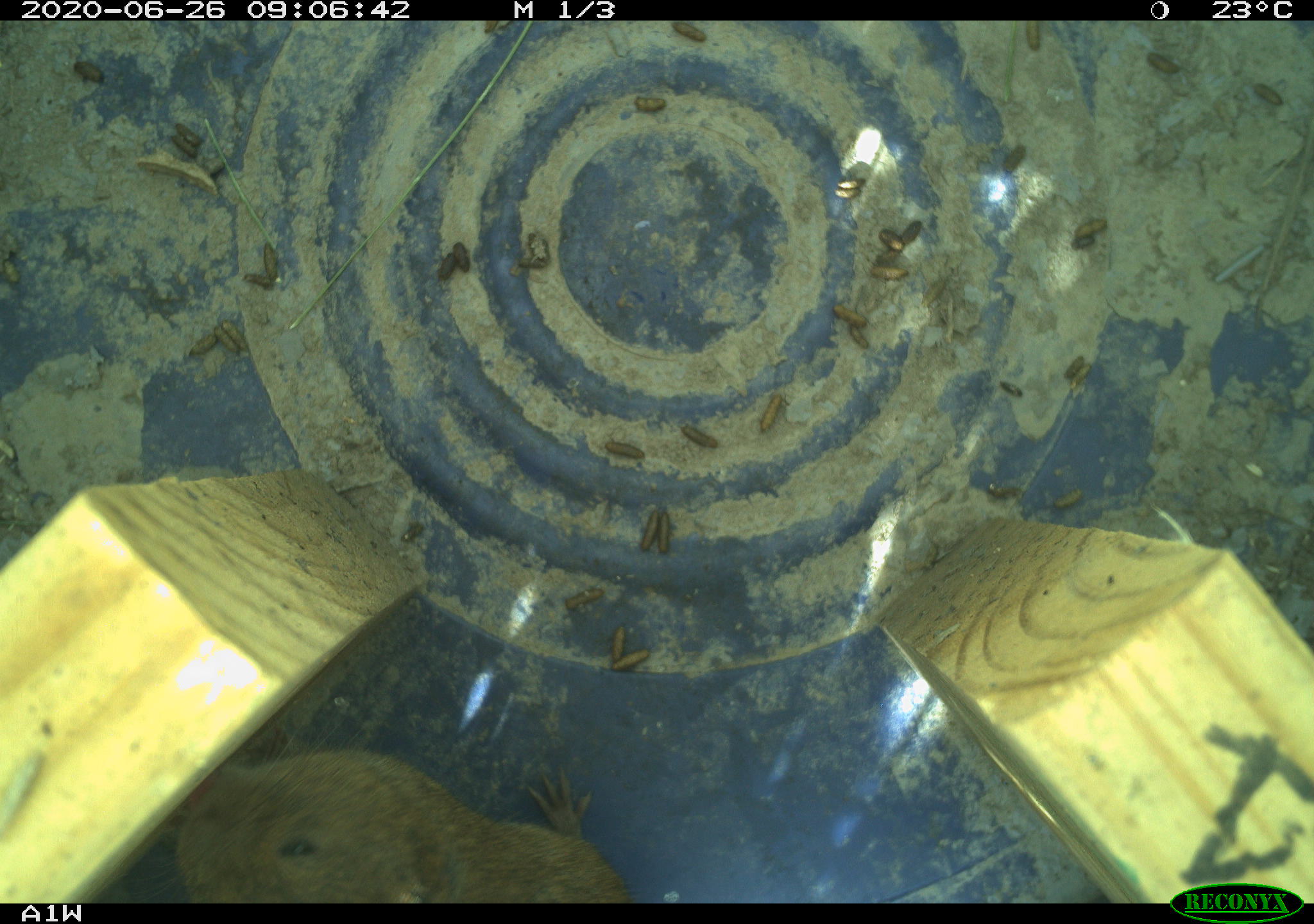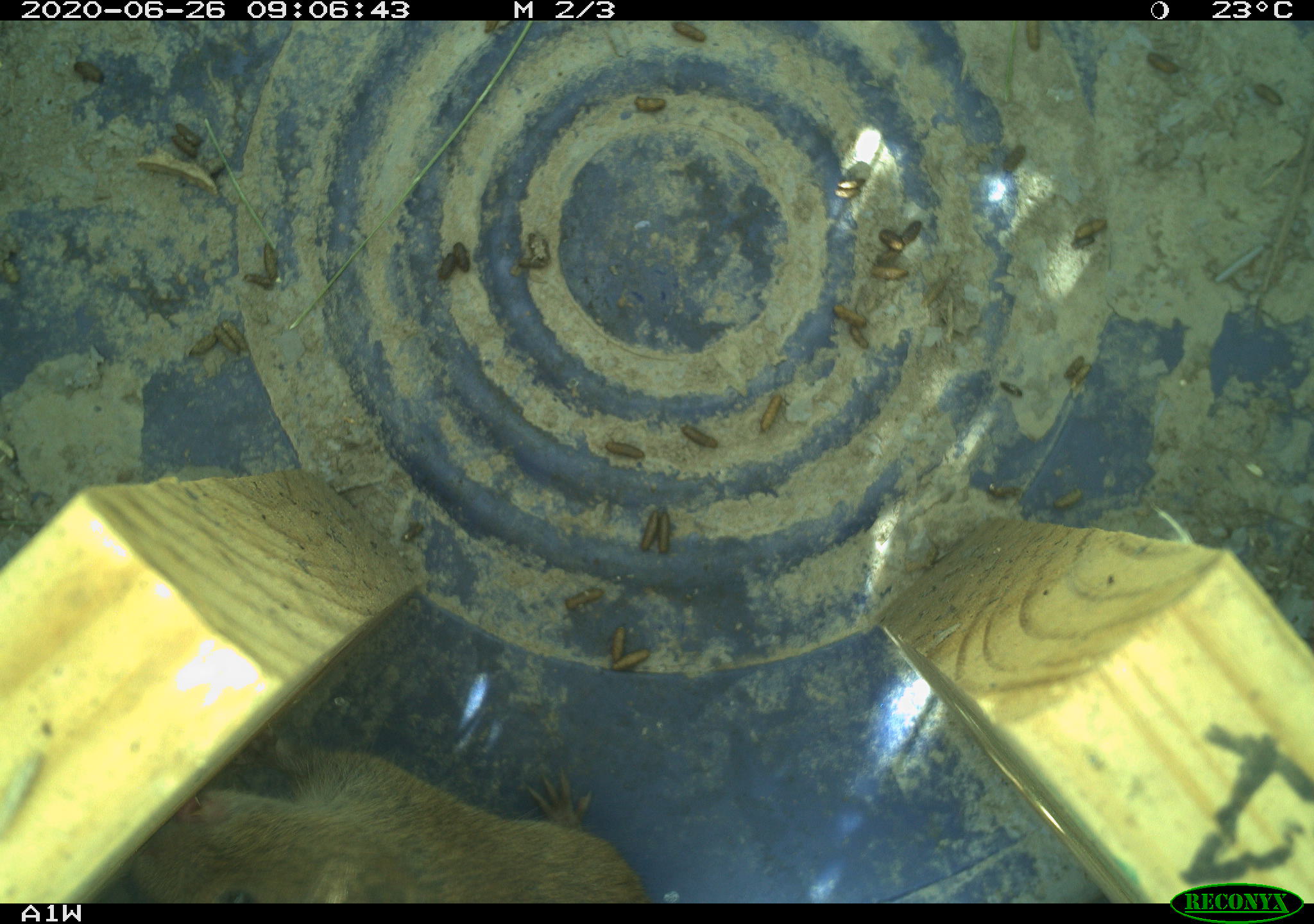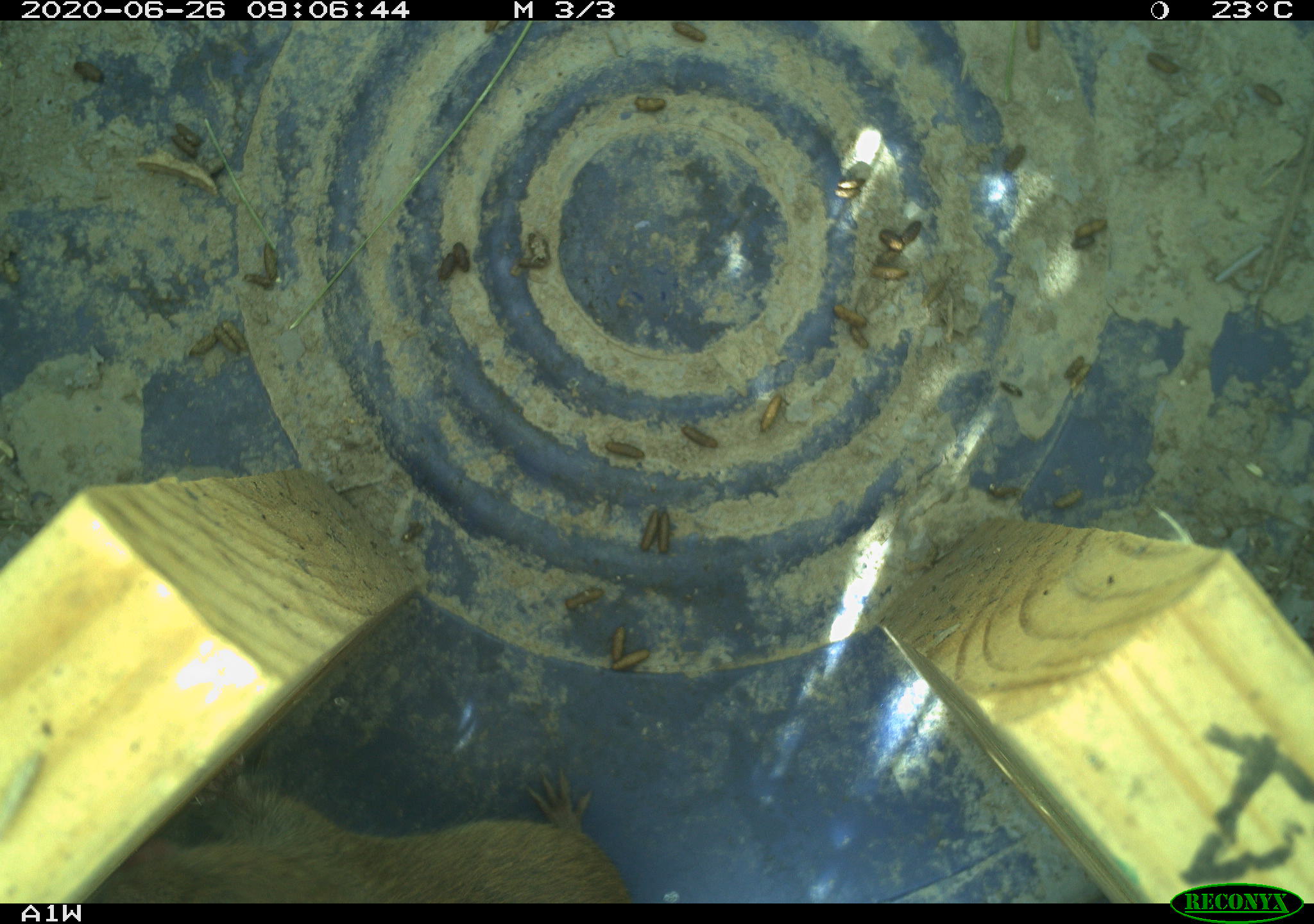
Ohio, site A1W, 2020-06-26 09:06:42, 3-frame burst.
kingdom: Animalia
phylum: Chordata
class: Mammalia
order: Rodentia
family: Cricetidae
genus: Microtus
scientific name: Microtus pennsylvanicus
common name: meadow vole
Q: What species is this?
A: Meadow vole (Microtus pennsylvanicus).